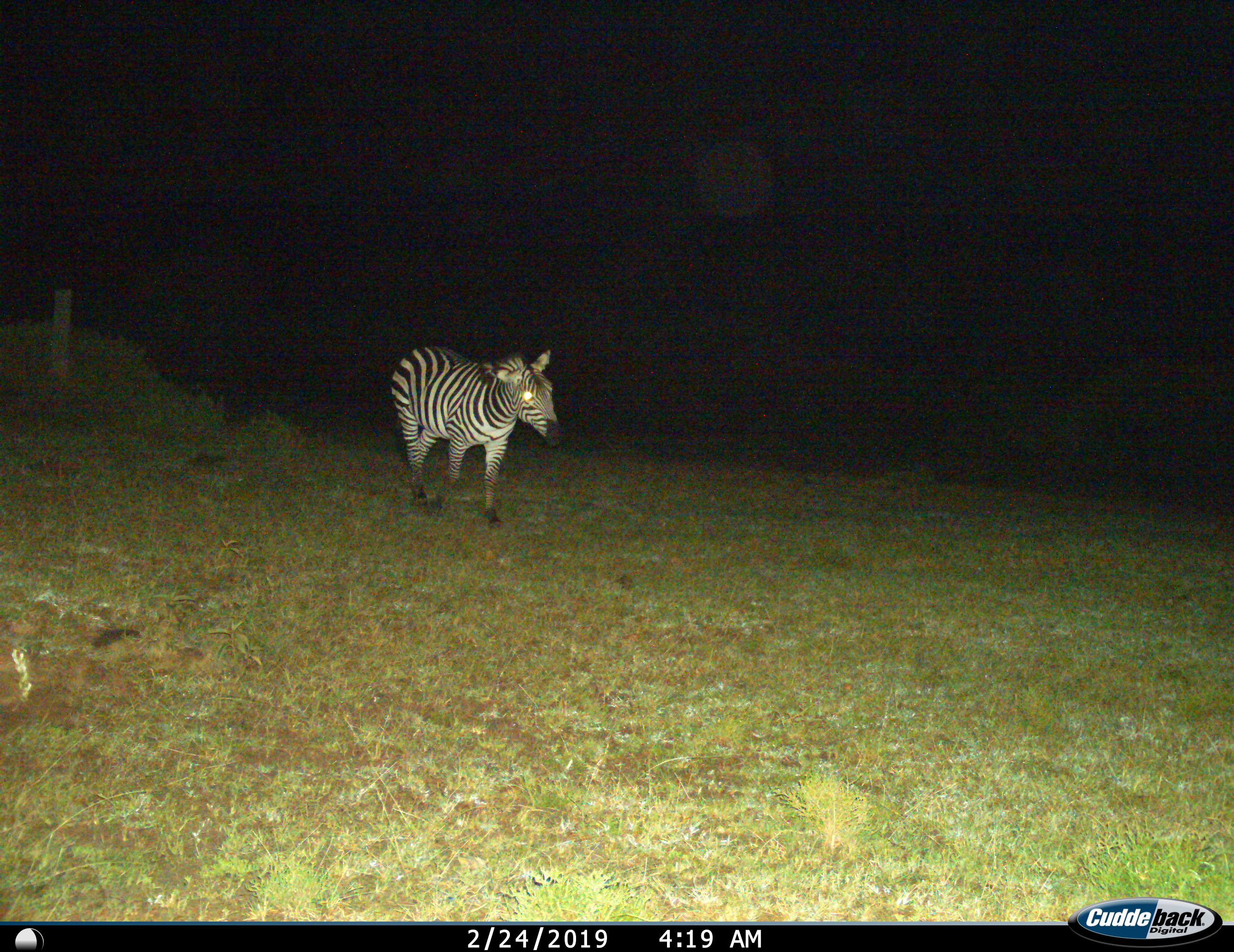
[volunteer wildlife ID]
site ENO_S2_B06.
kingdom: Animalia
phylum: Chordata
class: Mammalia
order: Perissodactyla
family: Equidae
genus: Equus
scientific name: Equus quagga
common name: plains zebra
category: zebraplains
Zebraplains (plains zebra) (Equus quagga), count 1. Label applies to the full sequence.